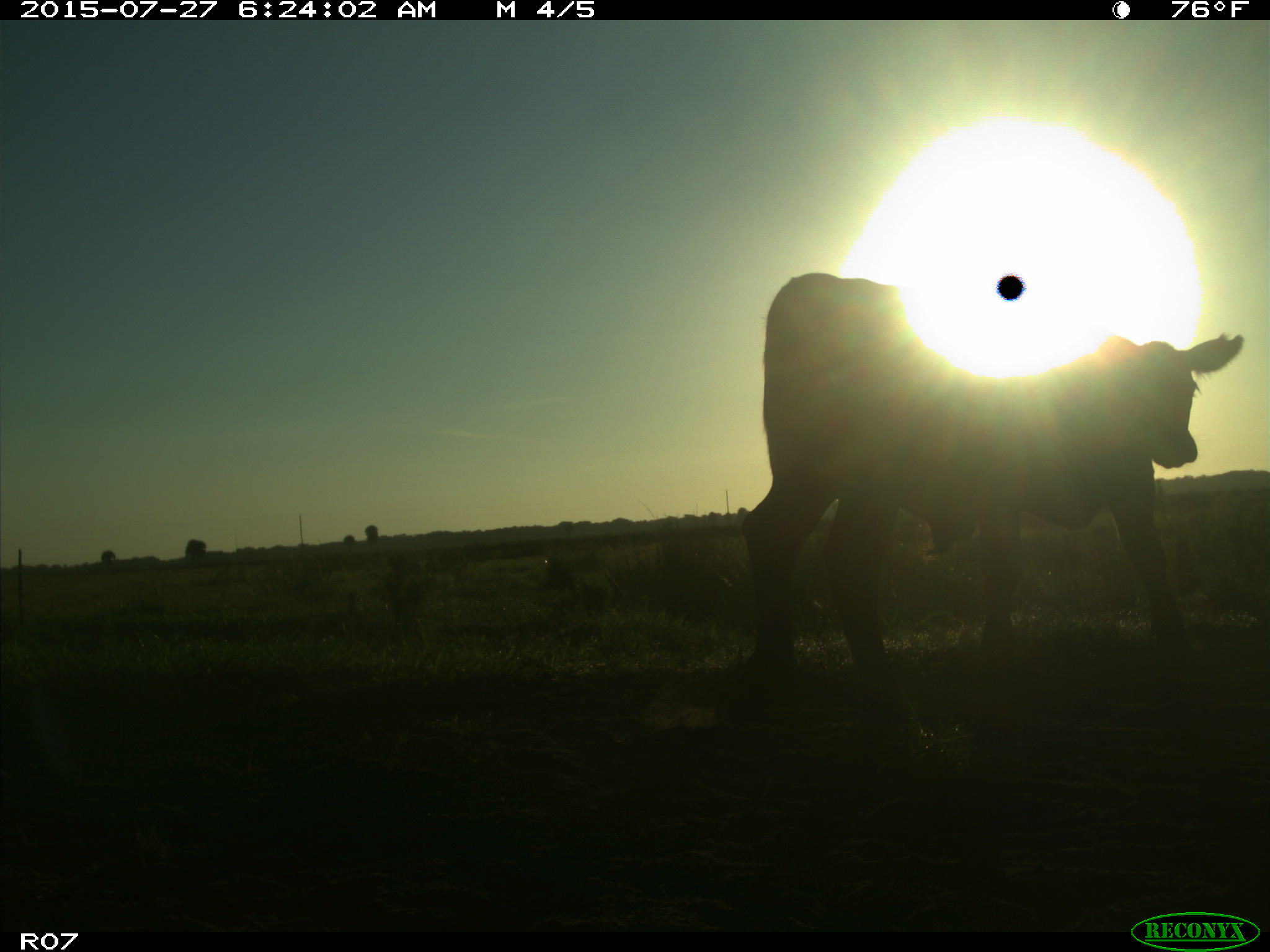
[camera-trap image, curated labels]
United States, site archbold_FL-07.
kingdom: Animalia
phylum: Chordata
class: Mammalia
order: Artiodactyla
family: Bovidae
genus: Bos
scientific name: Bos taurus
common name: domestic cow